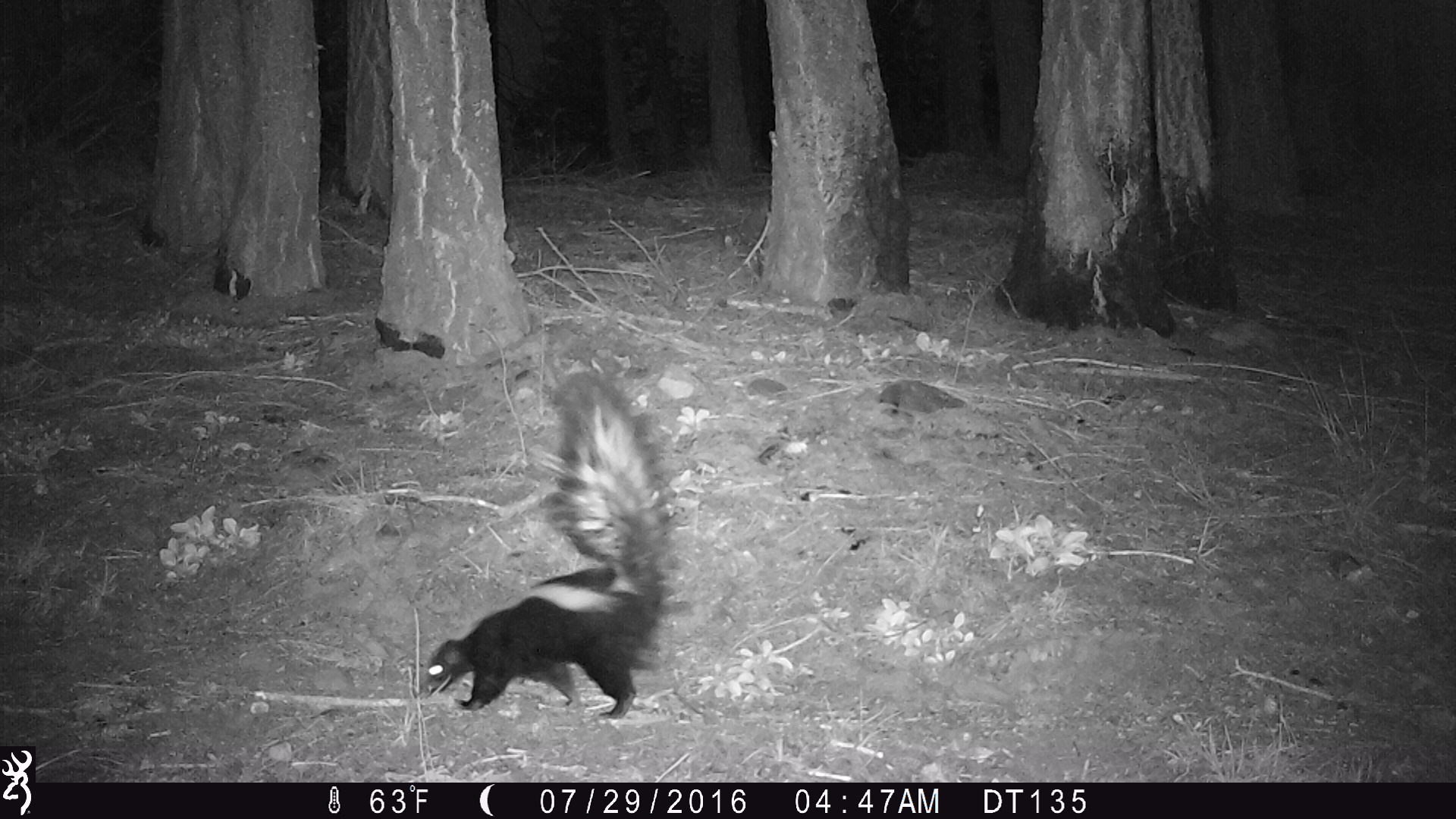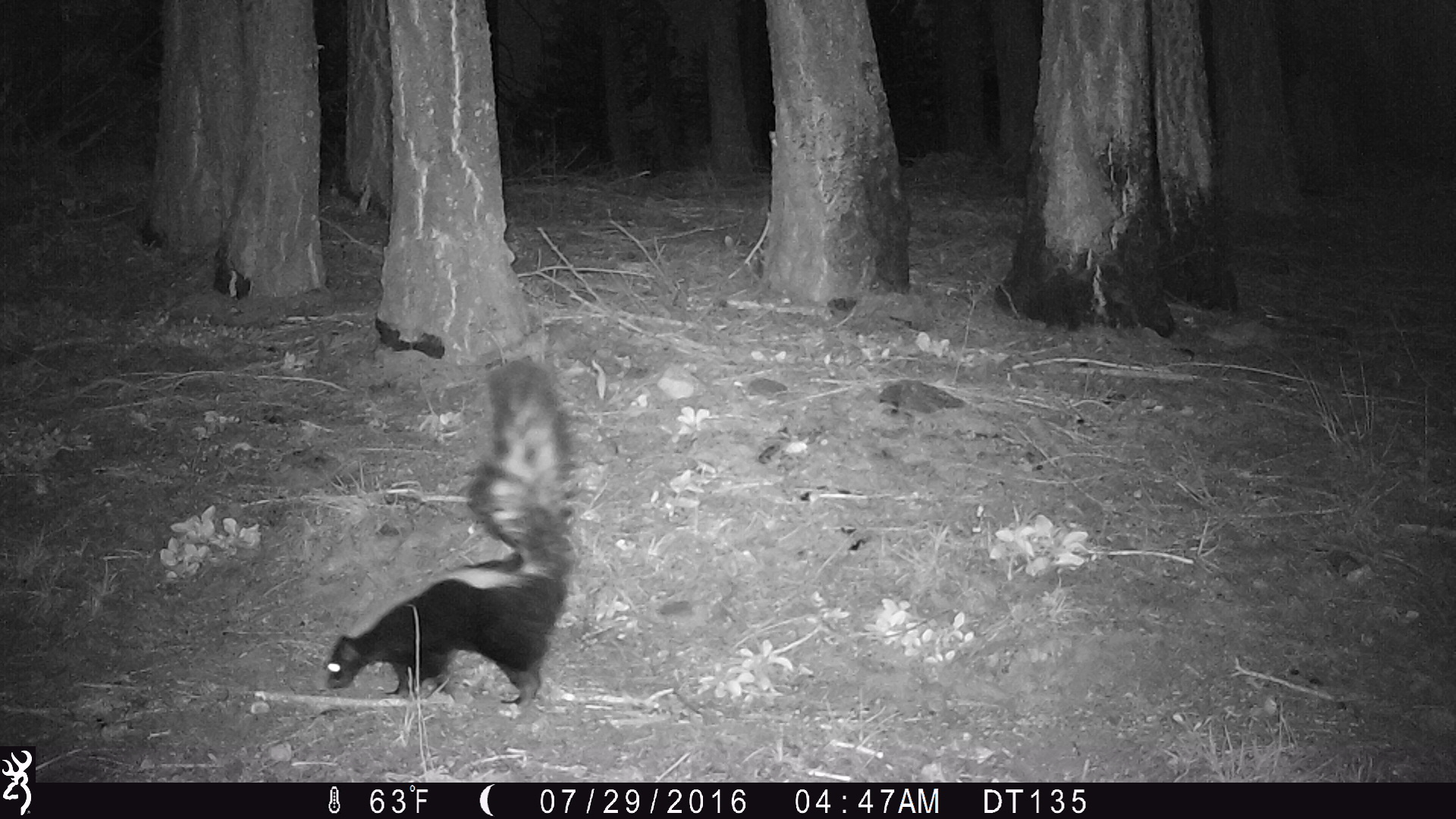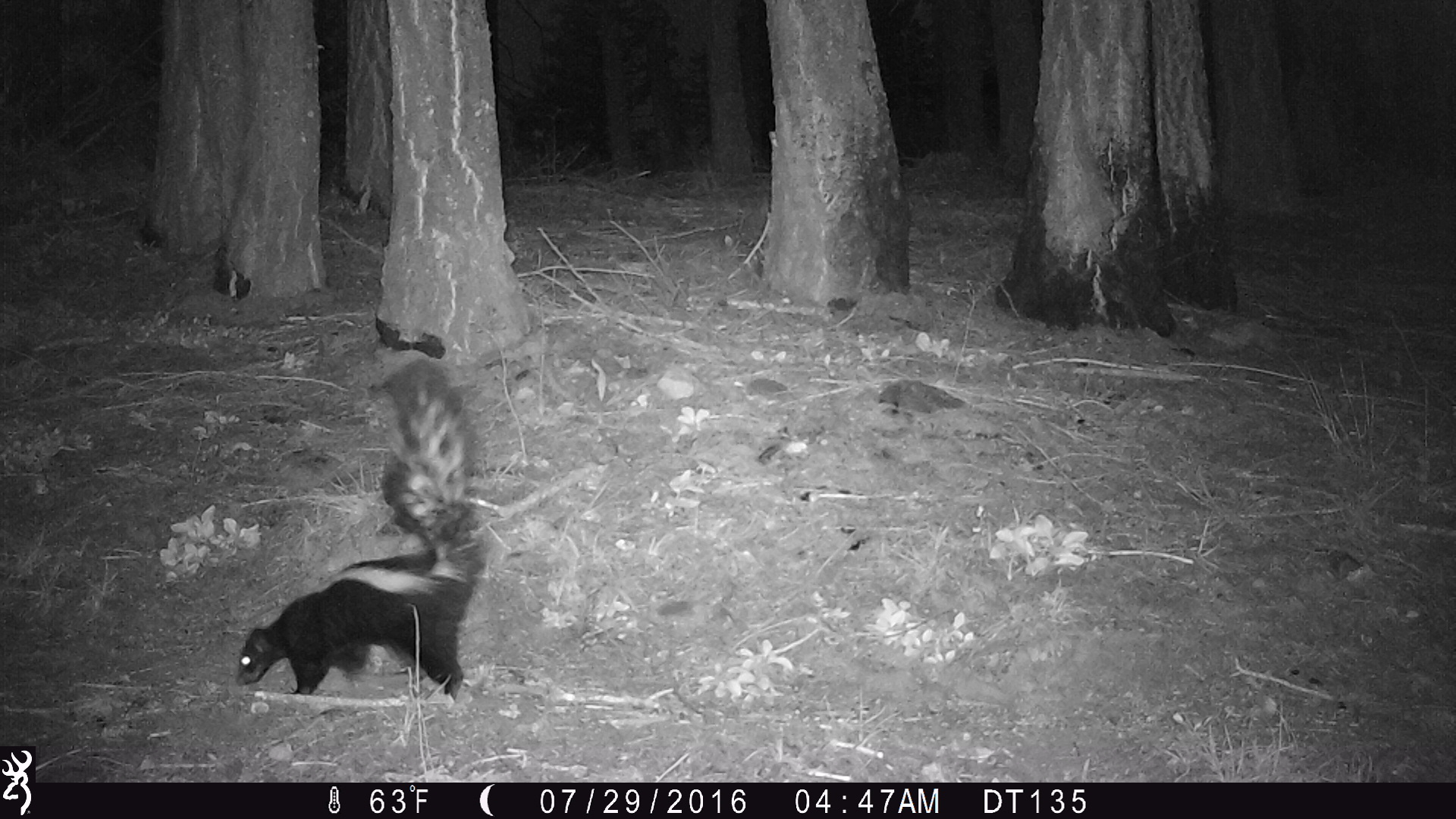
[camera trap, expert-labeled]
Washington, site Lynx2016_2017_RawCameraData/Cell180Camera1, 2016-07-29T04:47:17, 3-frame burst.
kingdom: Animalia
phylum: Chordata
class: Mammalia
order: Carnivora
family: Mephitidae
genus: Mephitis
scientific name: Mephitis mephitis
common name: striped skunk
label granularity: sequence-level